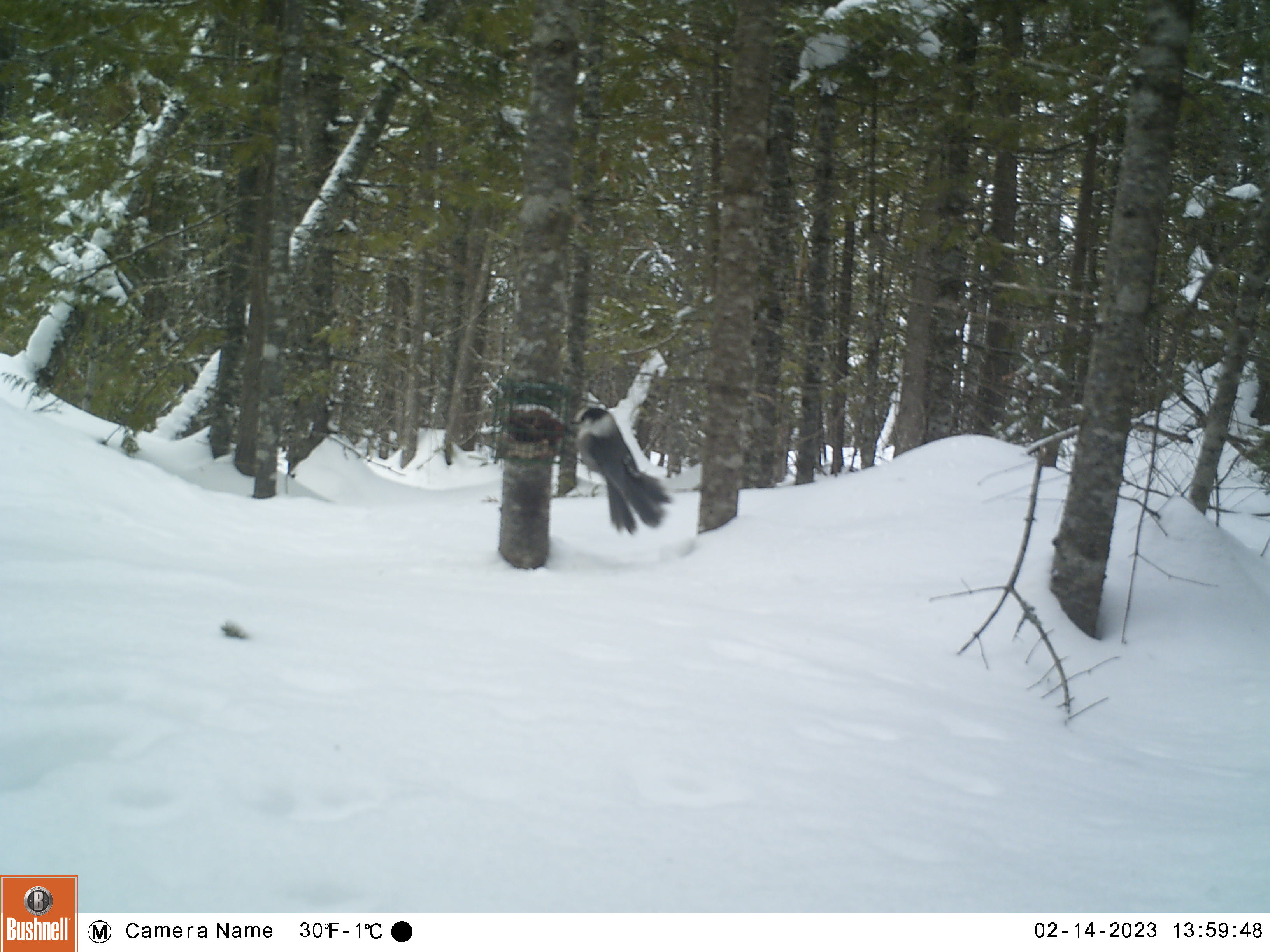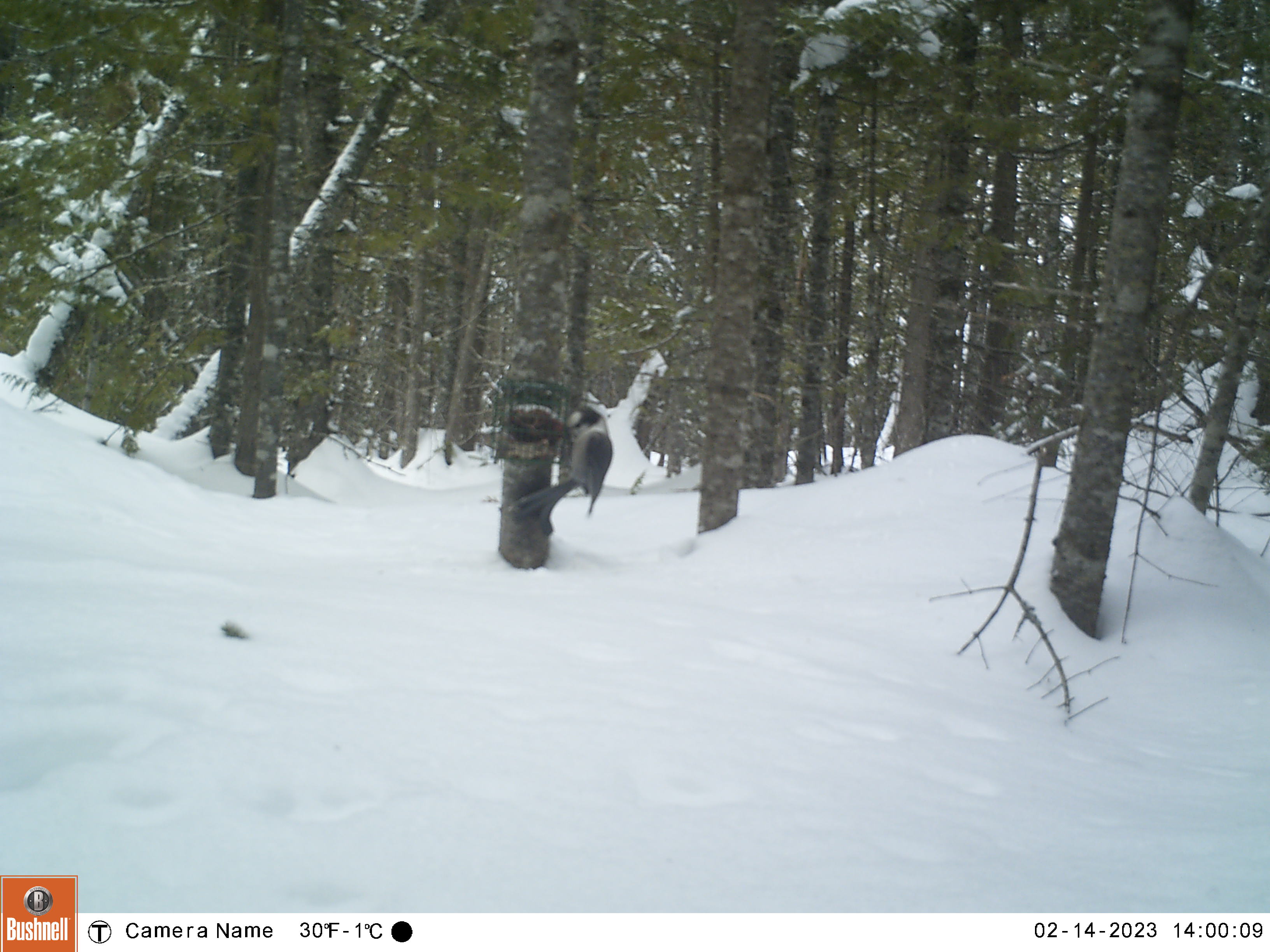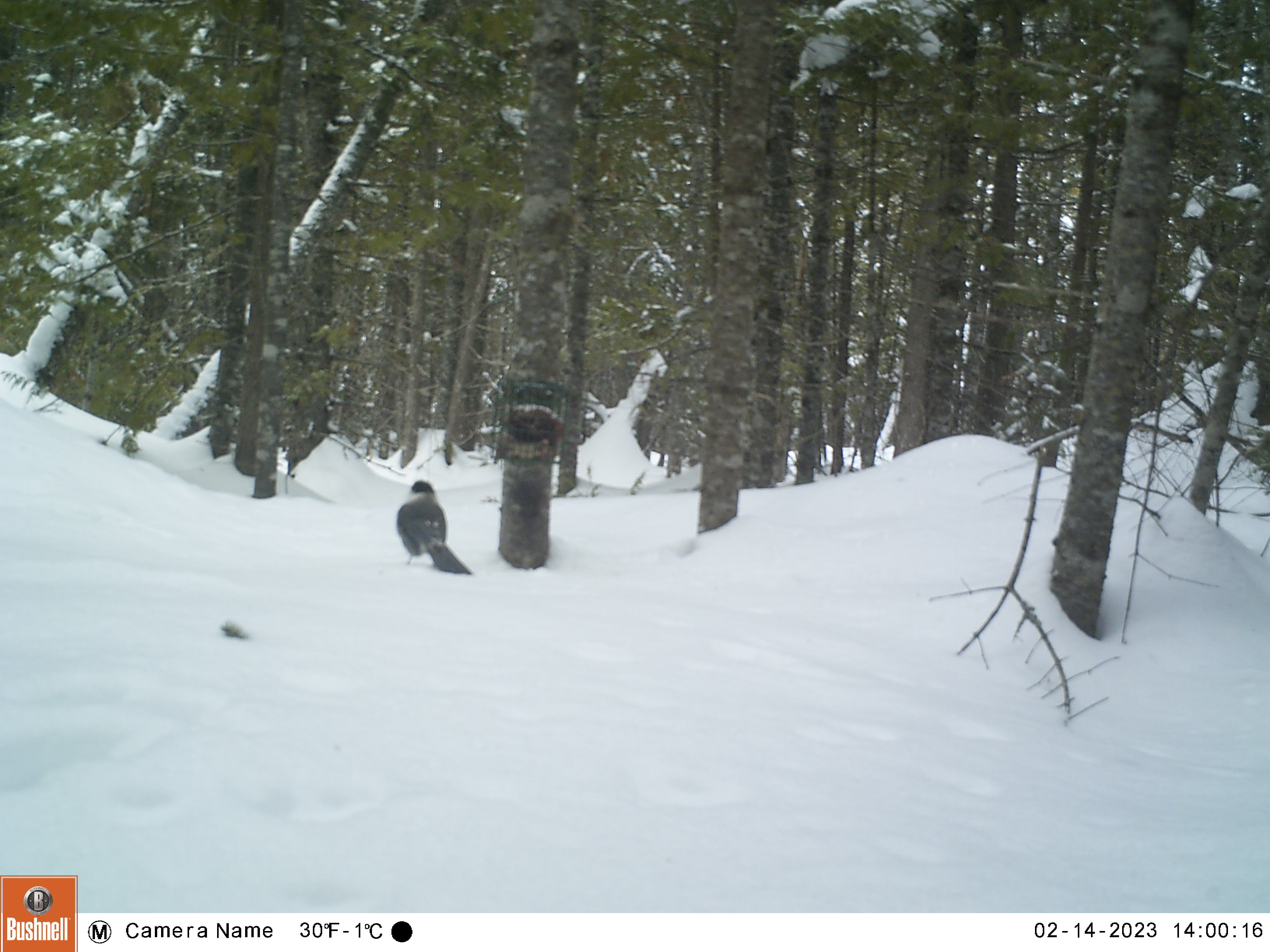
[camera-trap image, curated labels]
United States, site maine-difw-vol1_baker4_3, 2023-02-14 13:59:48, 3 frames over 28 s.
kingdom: Animalia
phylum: Chordata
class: Aves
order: Passeriformes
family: Corvidae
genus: Perisoreus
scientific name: Perisoreus canadensis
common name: canada jay